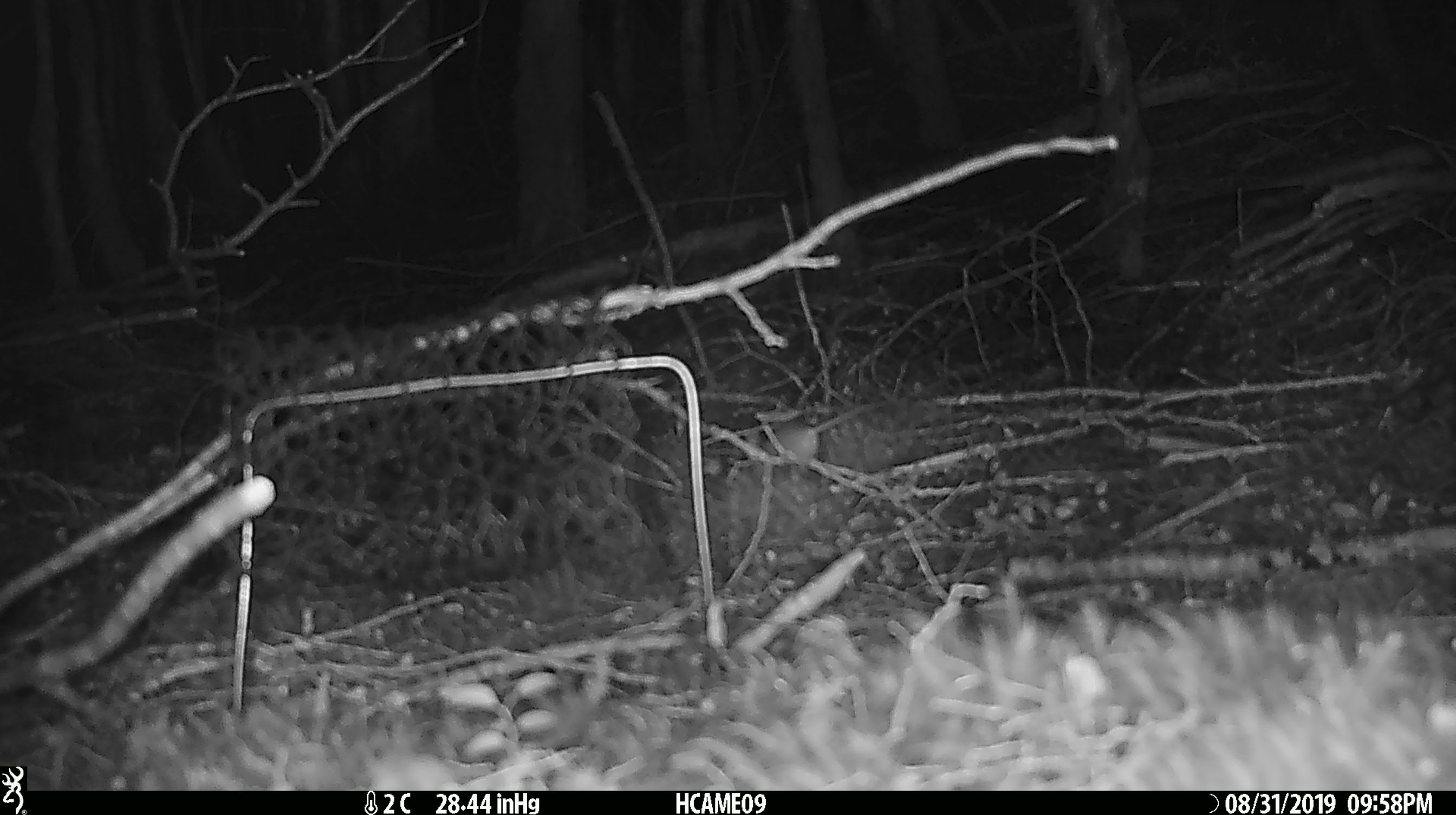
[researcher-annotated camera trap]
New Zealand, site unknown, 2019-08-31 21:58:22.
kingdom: Animalia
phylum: Chordata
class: Mammalia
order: Rodentia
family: Muridae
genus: Mus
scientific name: Mus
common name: mouse